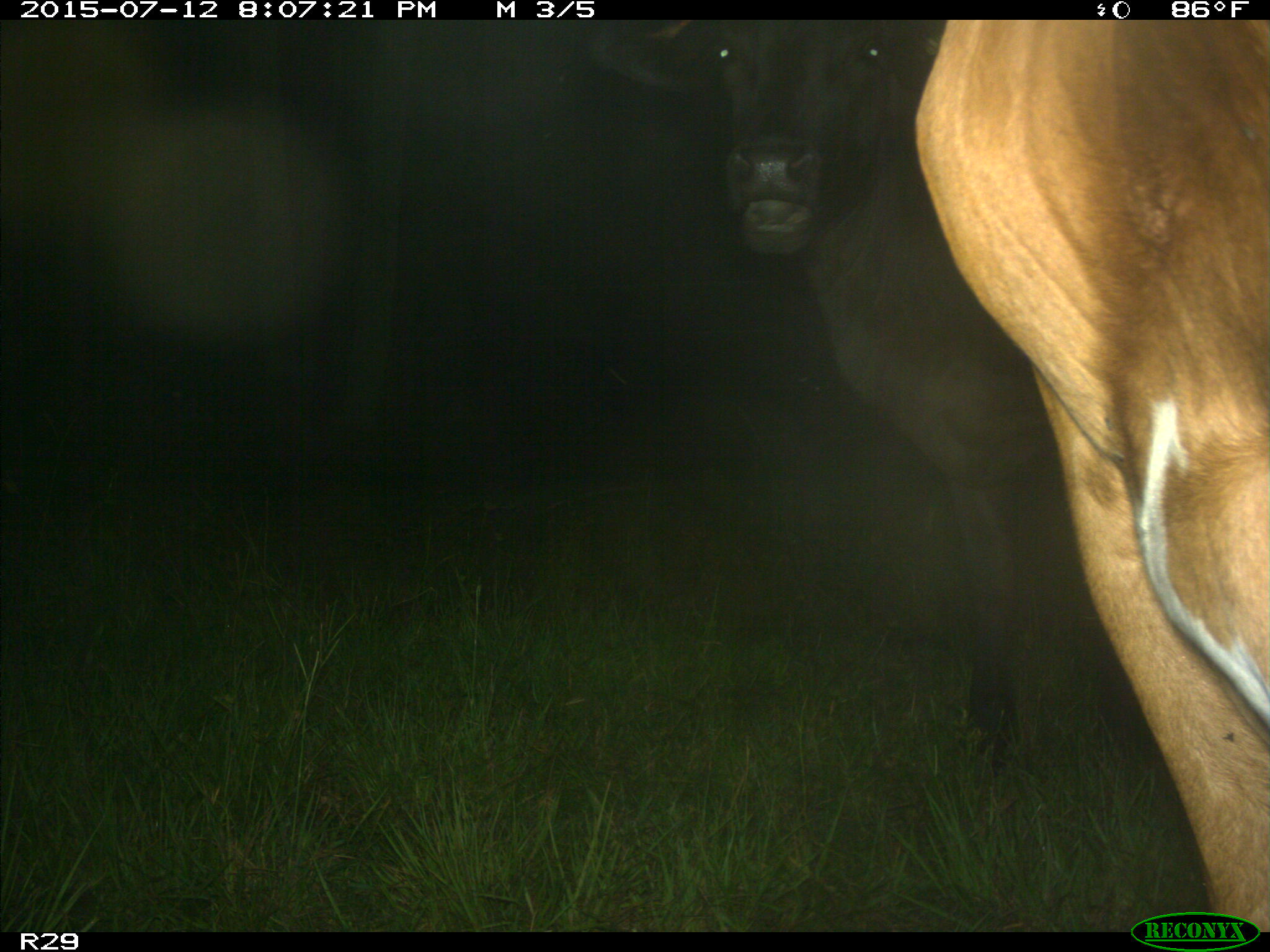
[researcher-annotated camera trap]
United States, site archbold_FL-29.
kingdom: Animalia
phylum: Chordata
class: Mammalia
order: Artiodactyla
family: Bovidae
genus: Bos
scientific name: Bos taurus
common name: domestic cow